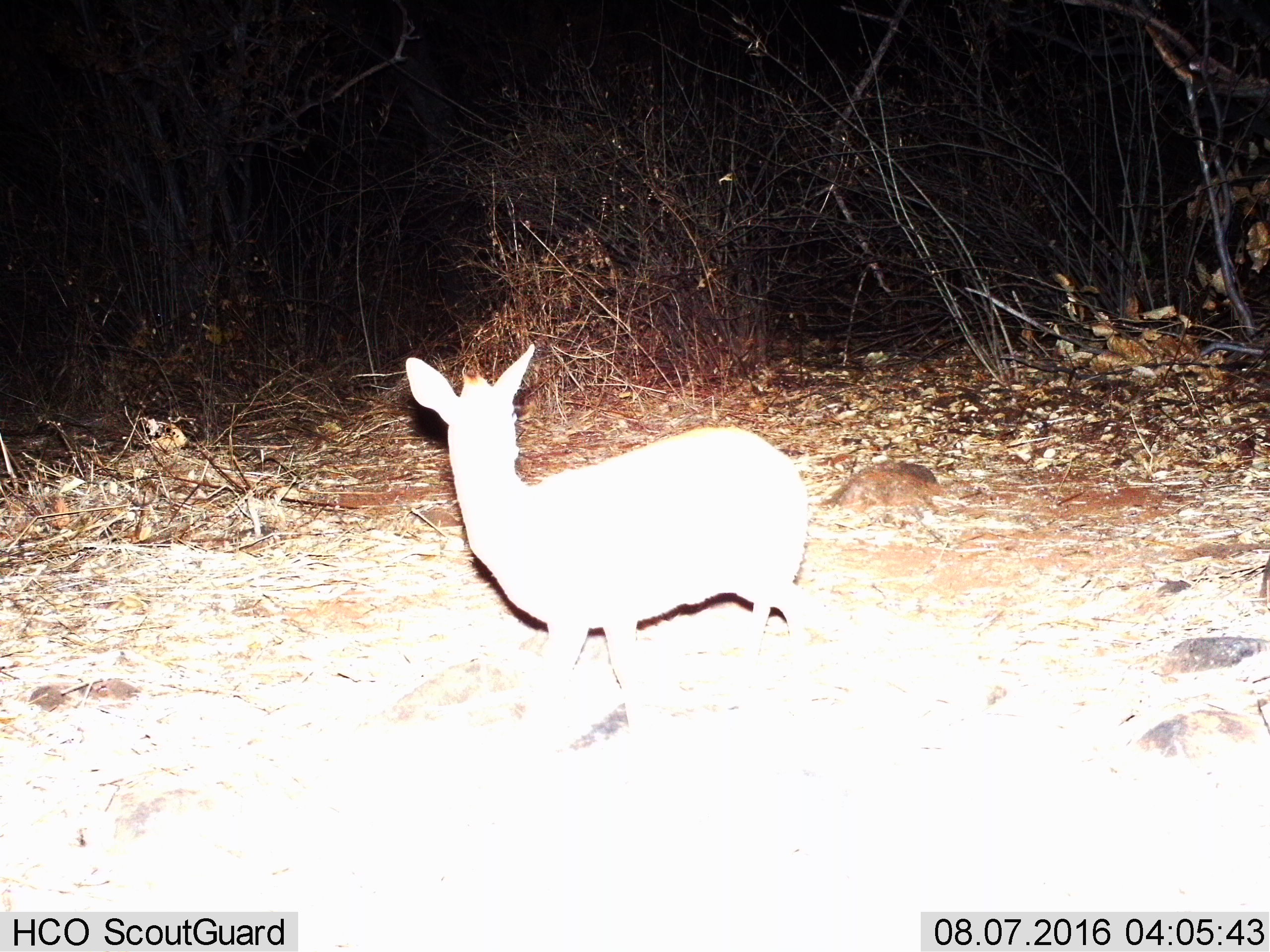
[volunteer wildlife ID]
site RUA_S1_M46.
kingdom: Animalia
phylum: Chordata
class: Mammalia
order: Artiodactyla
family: Bovidae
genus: Madoqua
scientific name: Madoqua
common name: dik-dik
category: dikdik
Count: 1.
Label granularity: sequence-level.